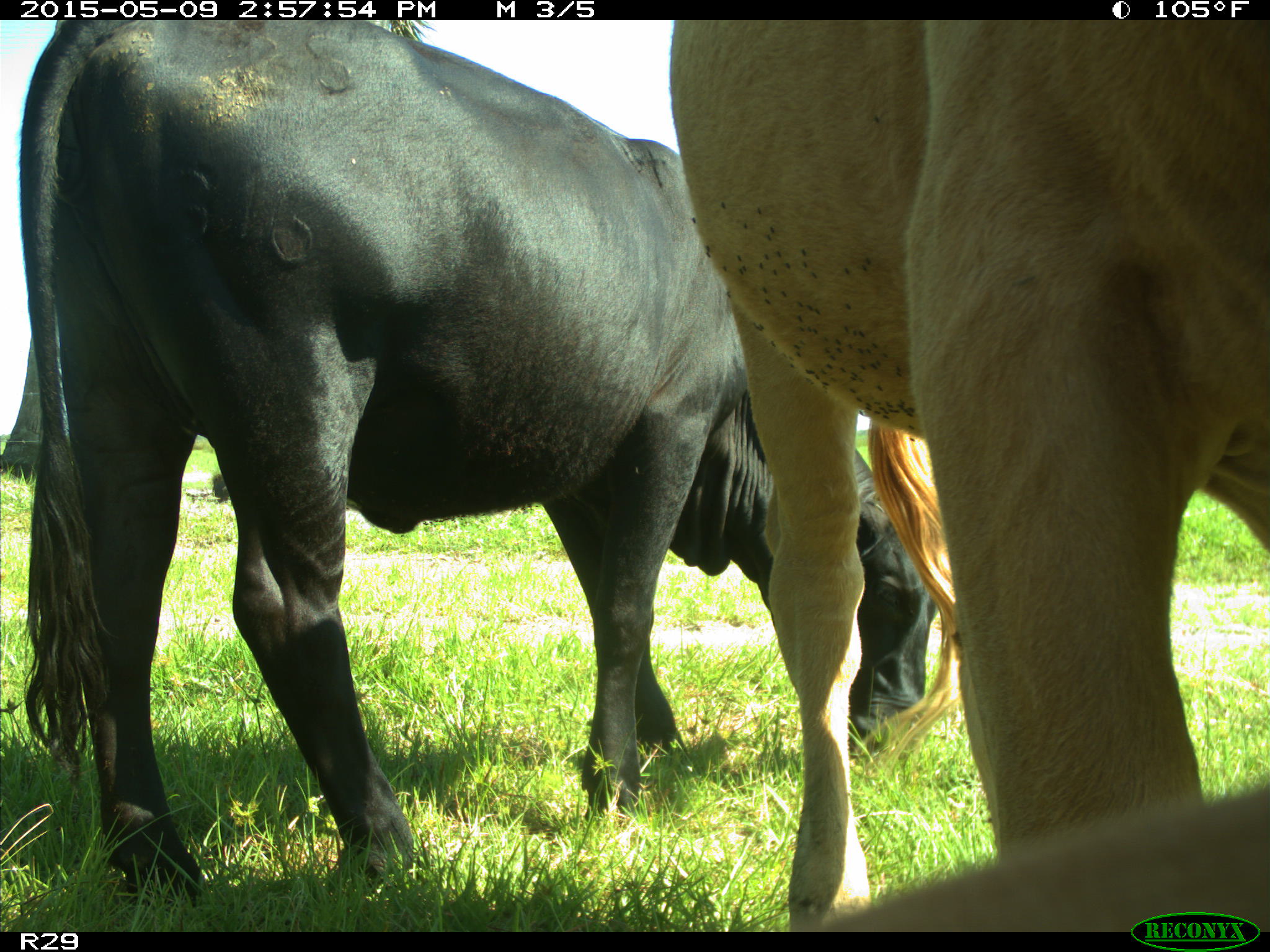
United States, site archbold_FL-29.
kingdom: Animalia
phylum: Chordata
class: Mammalia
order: Artiodactyla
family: Bovidae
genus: Bos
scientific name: Bos taurus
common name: domestic cow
Bos taurus (domestic cow).